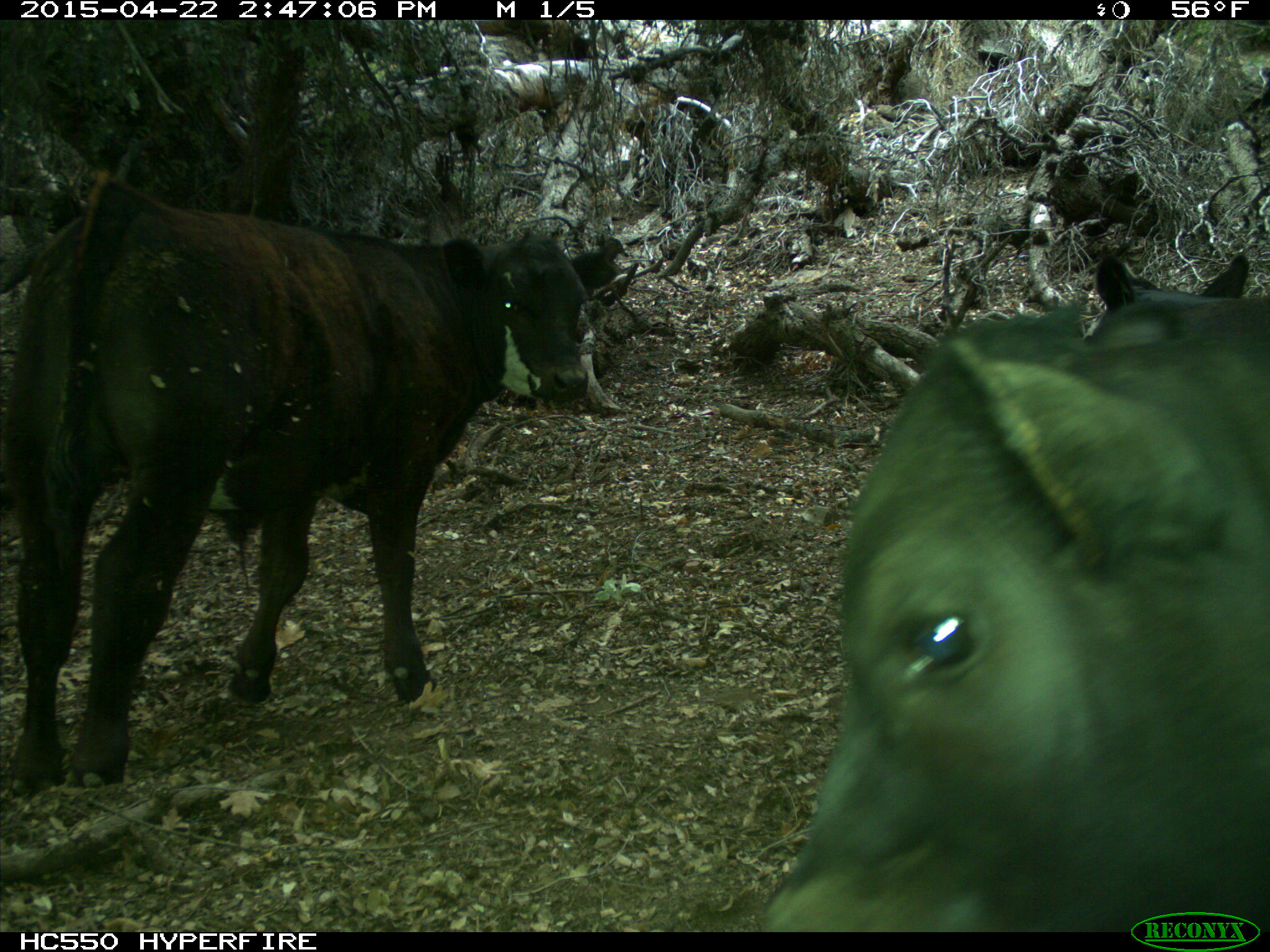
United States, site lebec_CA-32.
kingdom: Animalia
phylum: Chordata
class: Mammalia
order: Artiodactyla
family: Bovidae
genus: Bos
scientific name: Bos taurus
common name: domestic cow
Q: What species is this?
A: Bos taurus (domestic cow).